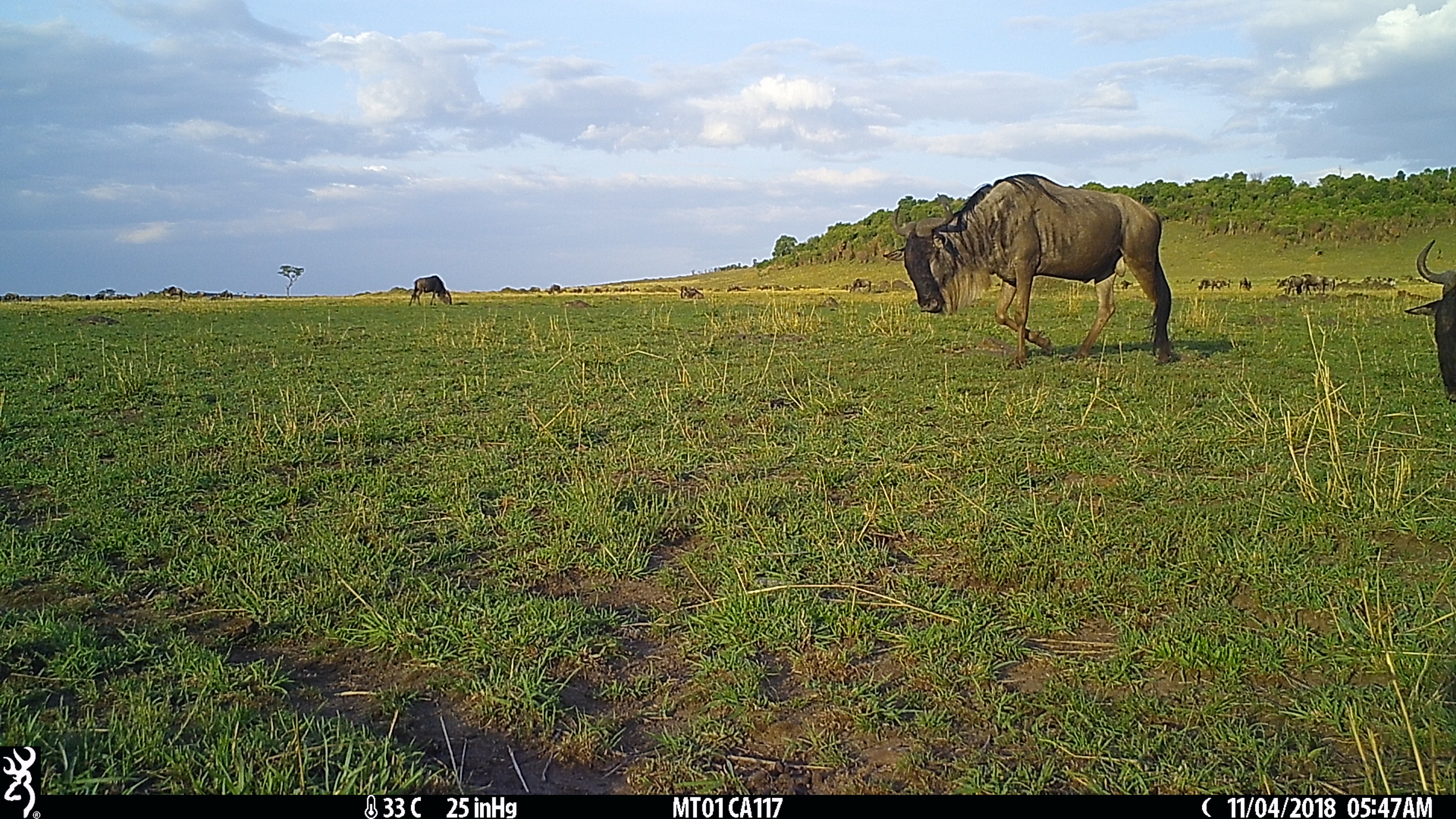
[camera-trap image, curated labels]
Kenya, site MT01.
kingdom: Animalia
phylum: Chordata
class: Mammalia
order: Artiodactyla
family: Bovidae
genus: Connochaetes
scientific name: Connochaetes taurinus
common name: blue wildebeest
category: wildebeest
Wildebeest (blue wildebeest) (Connochaetes taurinus).